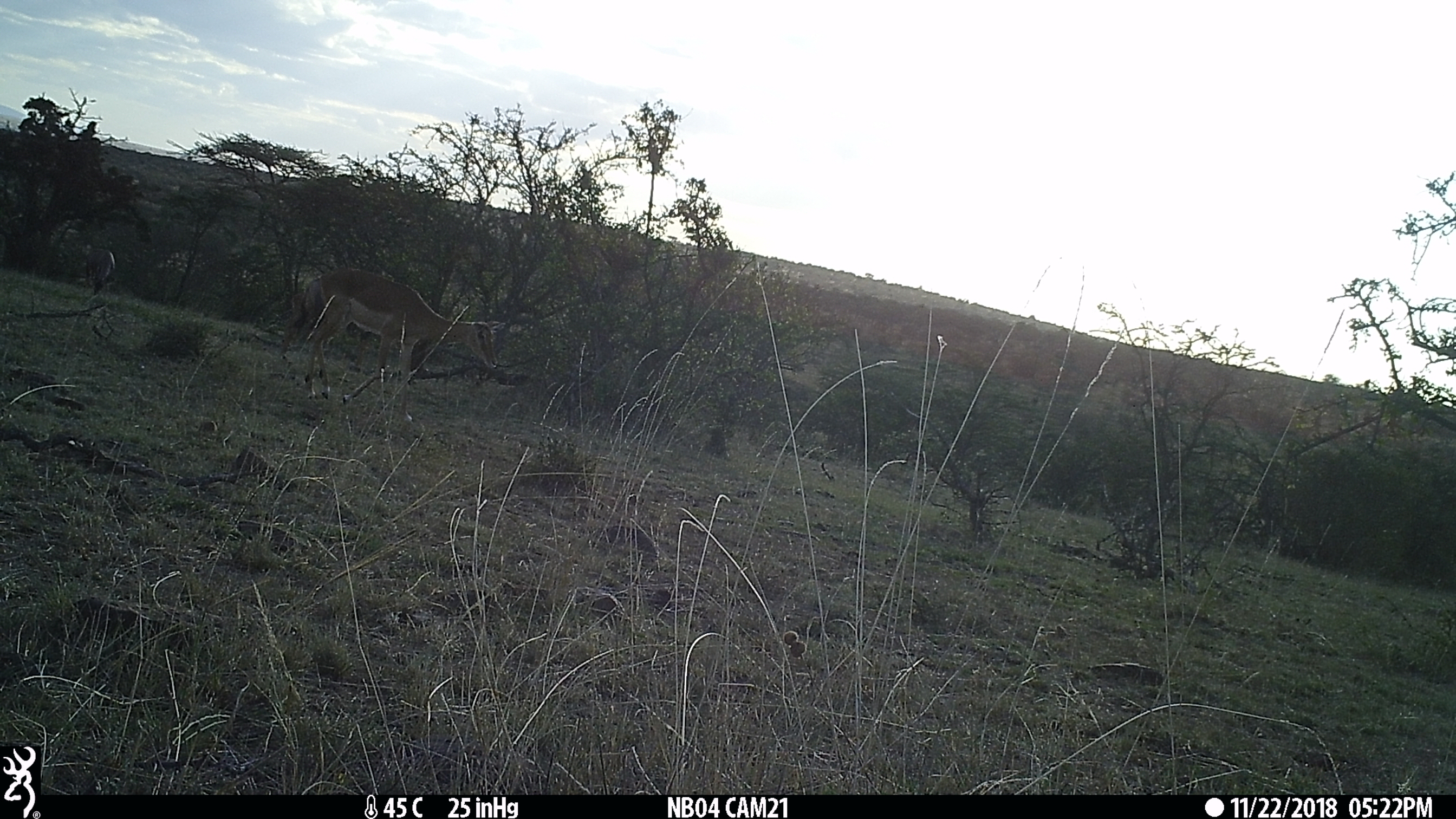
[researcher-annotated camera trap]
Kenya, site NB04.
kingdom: Animalia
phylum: Chordata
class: Mammalia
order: Artiodactyla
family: Bovidae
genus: Aepyceros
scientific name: Aepyceros melampus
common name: impala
Impala (Aepyceros melampus).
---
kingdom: Animalia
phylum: Chordata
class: Mammalia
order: Artiodactyla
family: Bovidae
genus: Damaliscus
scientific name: Damaliscus lunatus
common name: topi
Topi (Damaliscus lunatus).